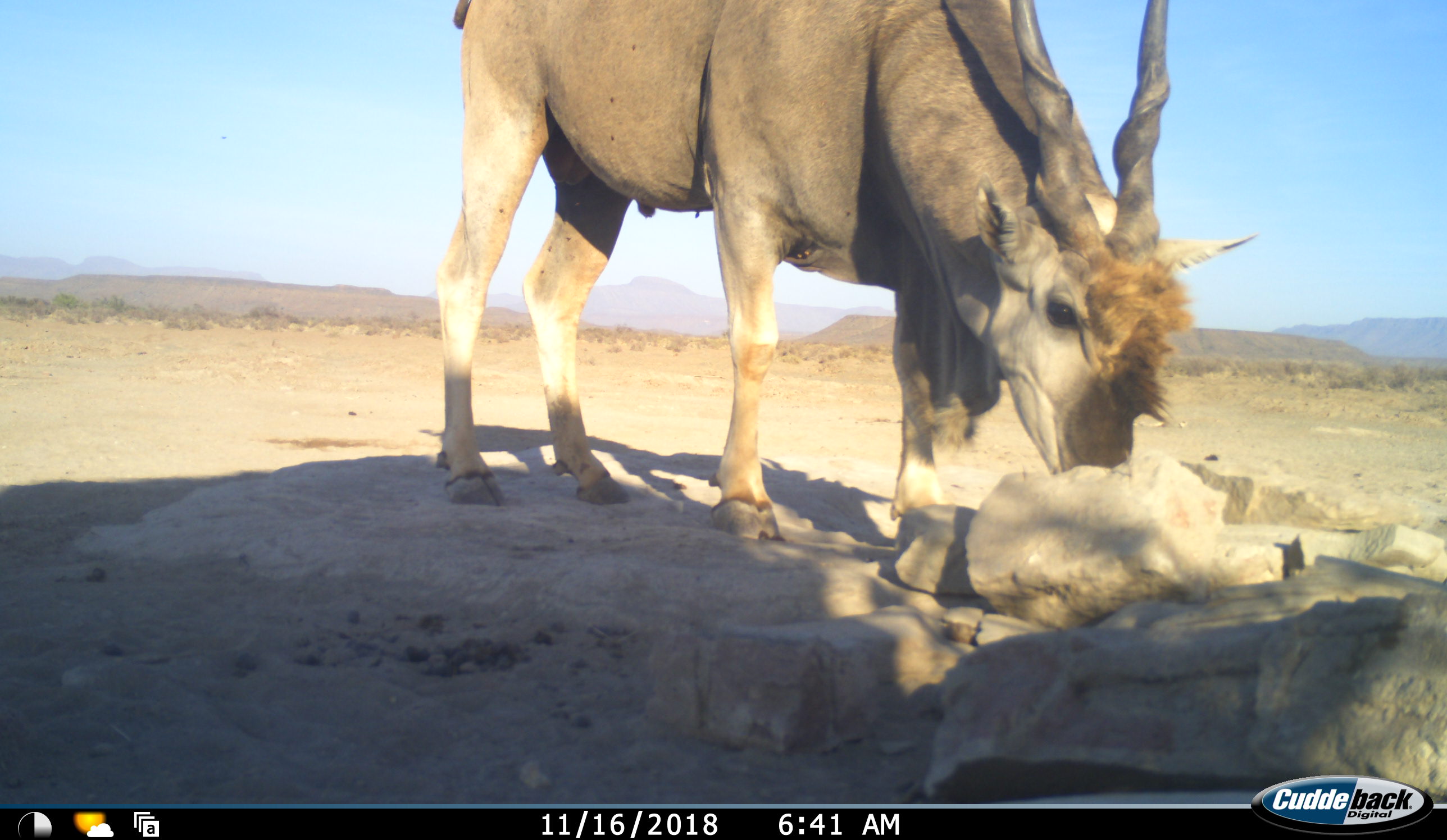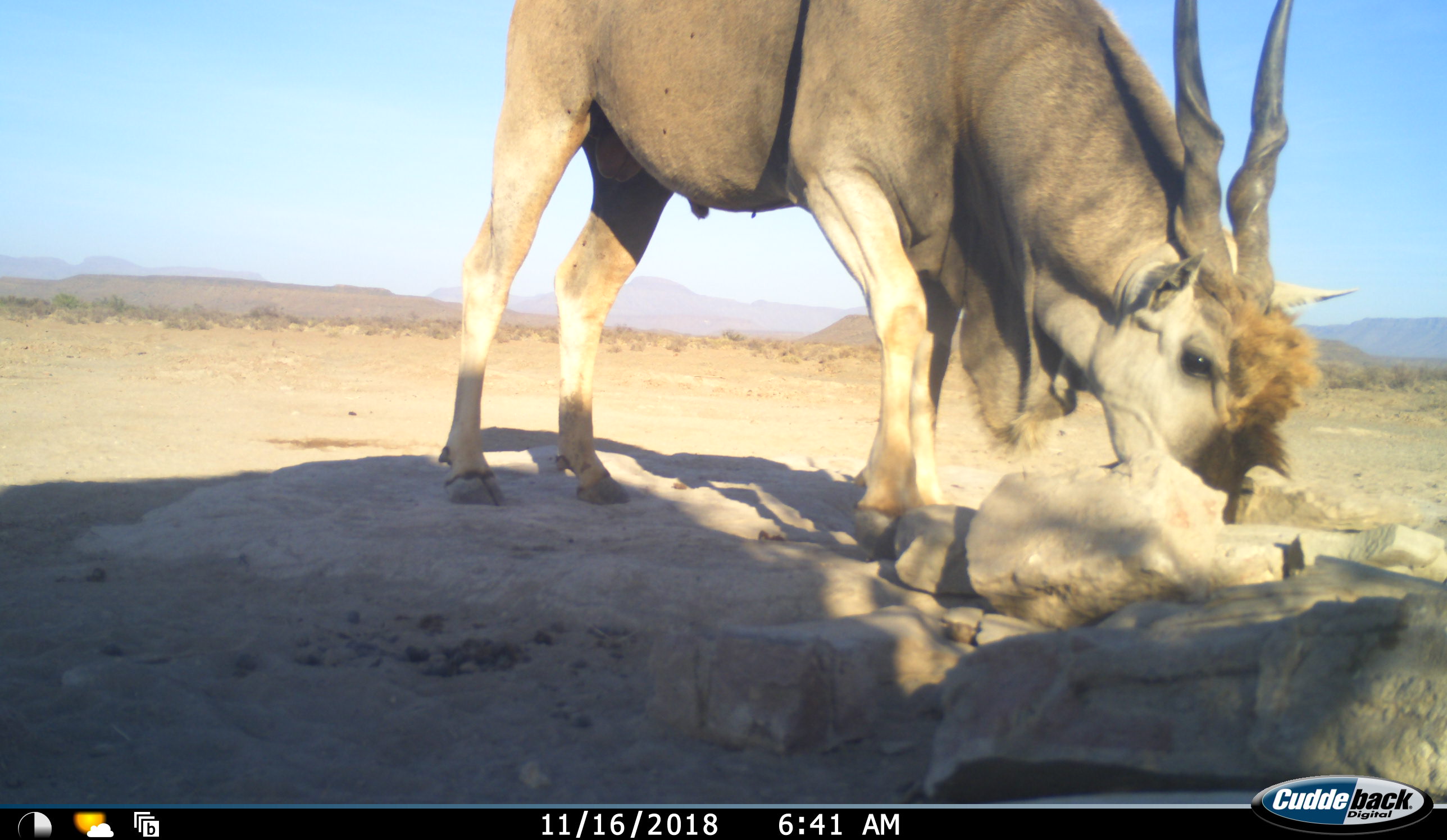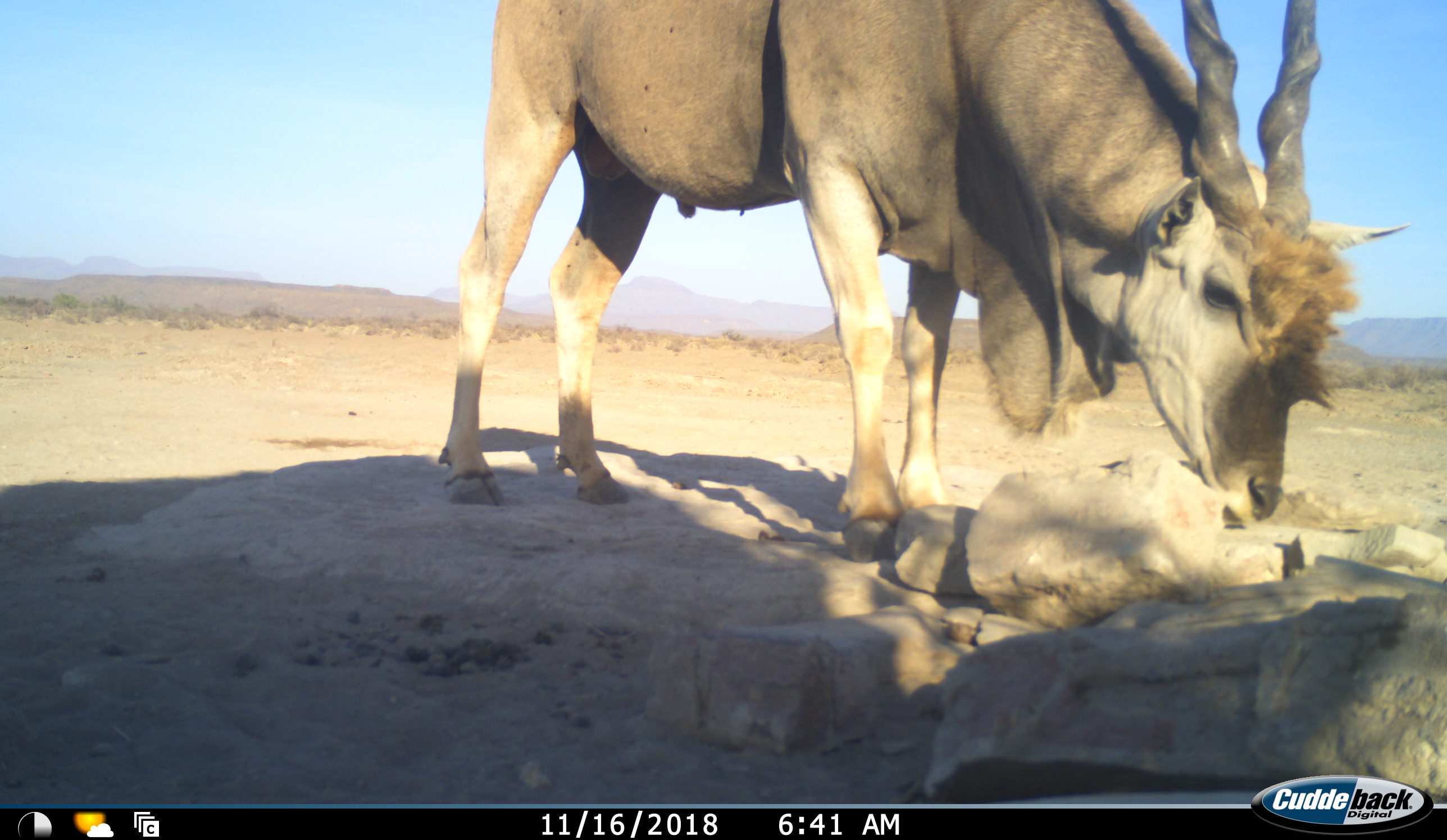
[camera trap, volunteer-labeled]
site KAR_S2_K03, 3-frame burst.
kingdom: Animalia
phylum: Chordata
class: Mammalia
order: Artiodactyla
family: Bovidae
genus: Tragelaphus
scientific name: Tragelaphus oryx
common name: eland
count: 1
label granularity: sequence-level